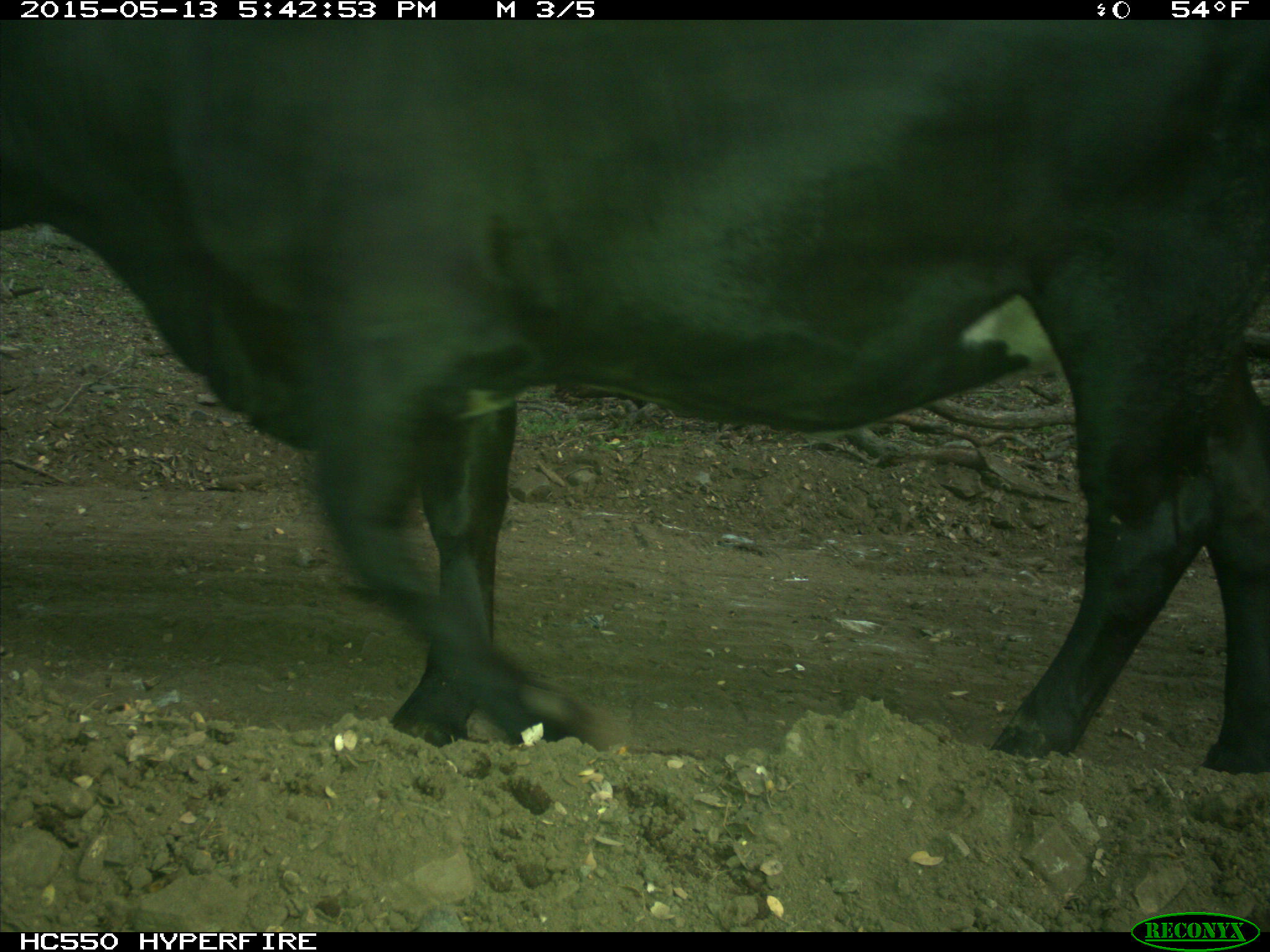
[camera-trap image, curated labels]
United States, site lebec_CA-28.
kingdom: Animalia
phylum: Chordata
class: Mammalia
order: Artiodactyla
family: Bovidae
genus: Bos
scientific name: Bos taurus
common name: domestic cow